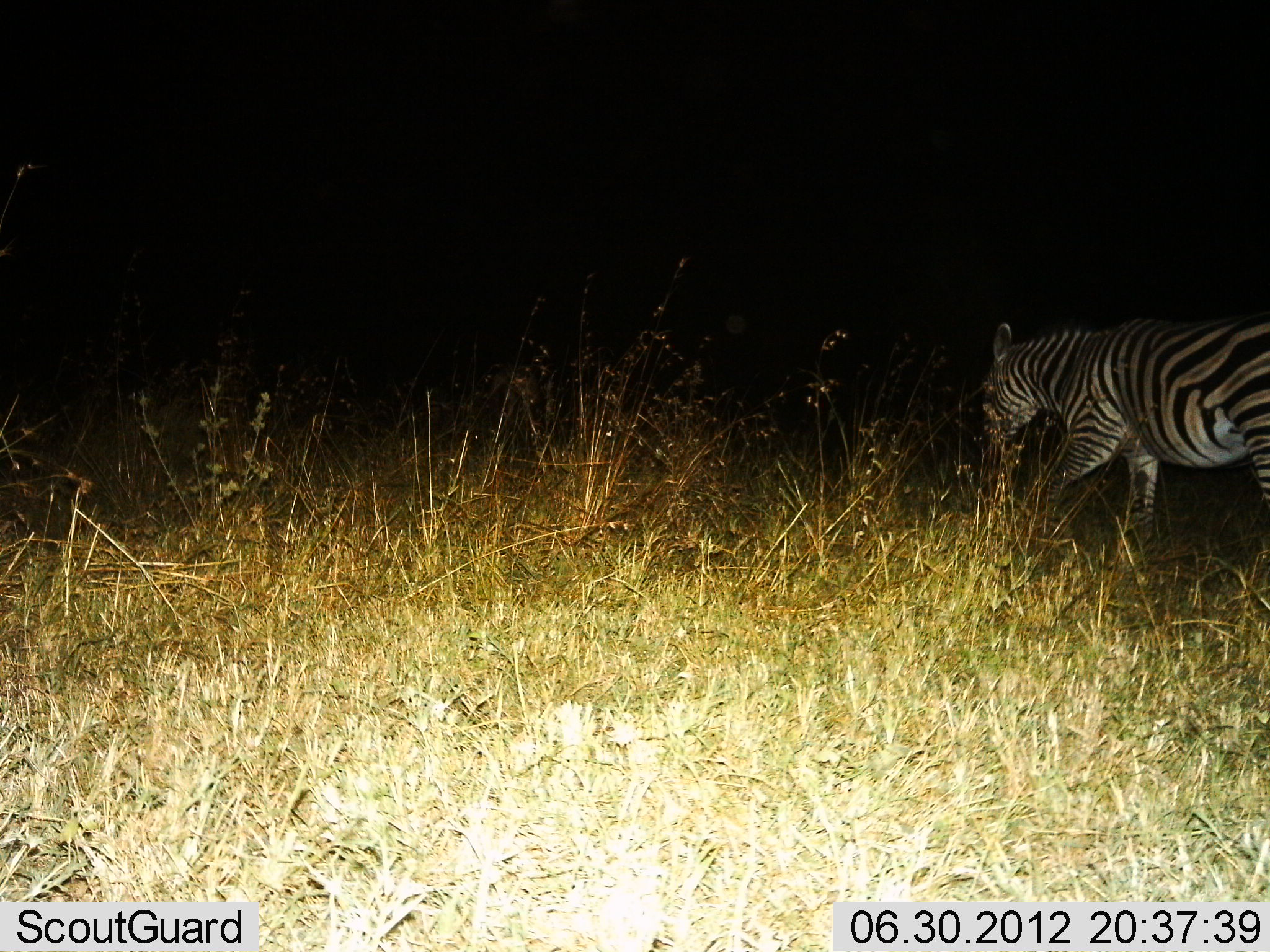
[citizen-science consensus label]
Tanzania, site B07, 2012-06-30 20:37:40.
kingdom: Animalia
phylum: Chordata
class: Mammalia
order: Perissodactyla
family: Equidae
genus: Equus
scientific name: Equus quagga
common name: plains zebra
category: zebra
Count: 1.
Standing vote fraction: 10%.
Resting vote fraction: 0%.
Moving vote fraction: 80%.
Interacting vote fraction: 0%.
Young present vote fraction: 0%.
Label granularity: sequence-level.